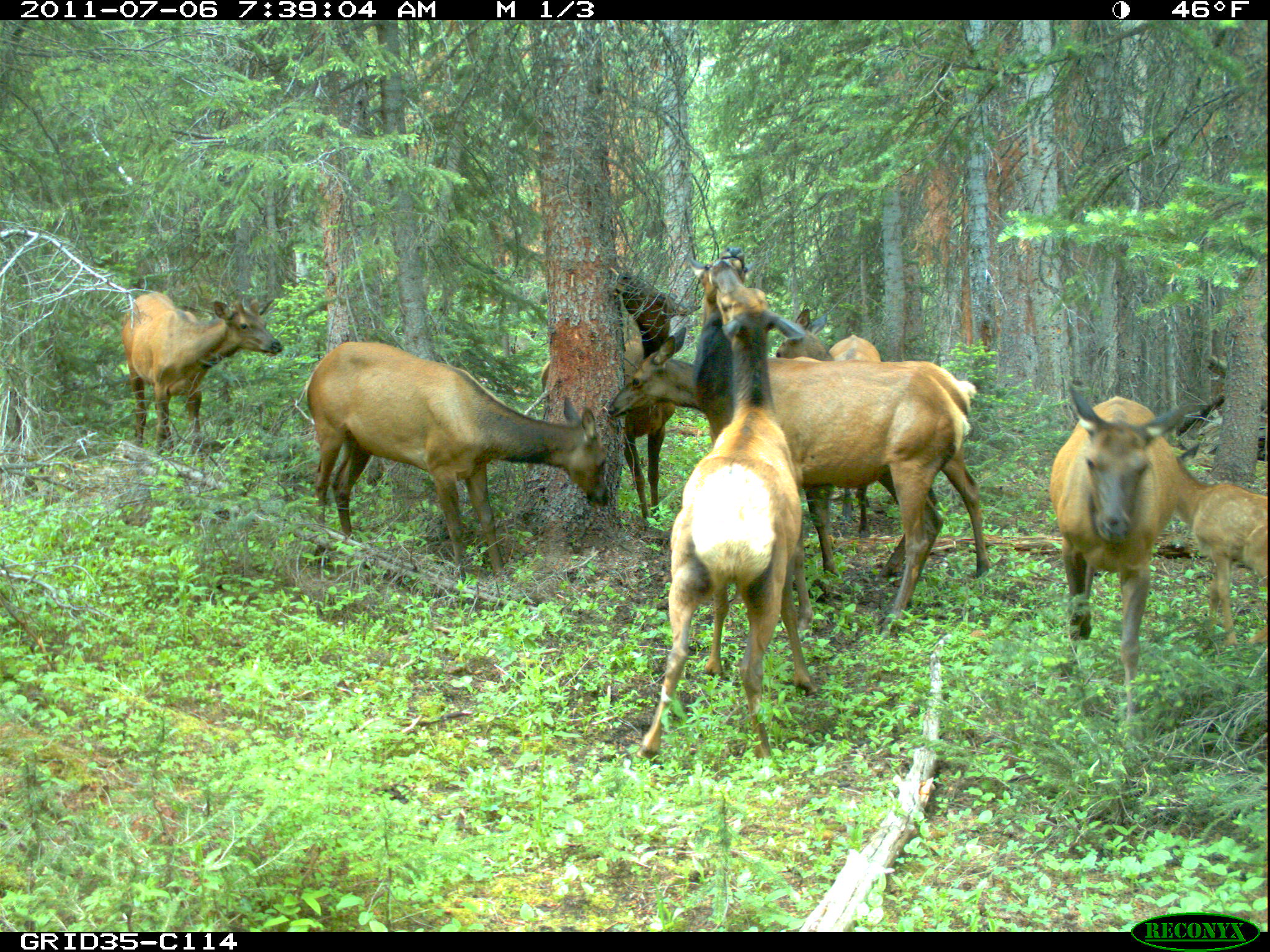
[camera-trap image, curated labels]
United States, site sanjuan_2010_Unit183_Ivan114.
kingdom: Animalia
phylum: Chordata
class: Mammalia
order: Artiodactyla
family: Cervidae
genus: Cervus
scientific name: Cervus elaphus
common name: red deer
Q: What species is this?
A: Cervus elaphus (red deer).